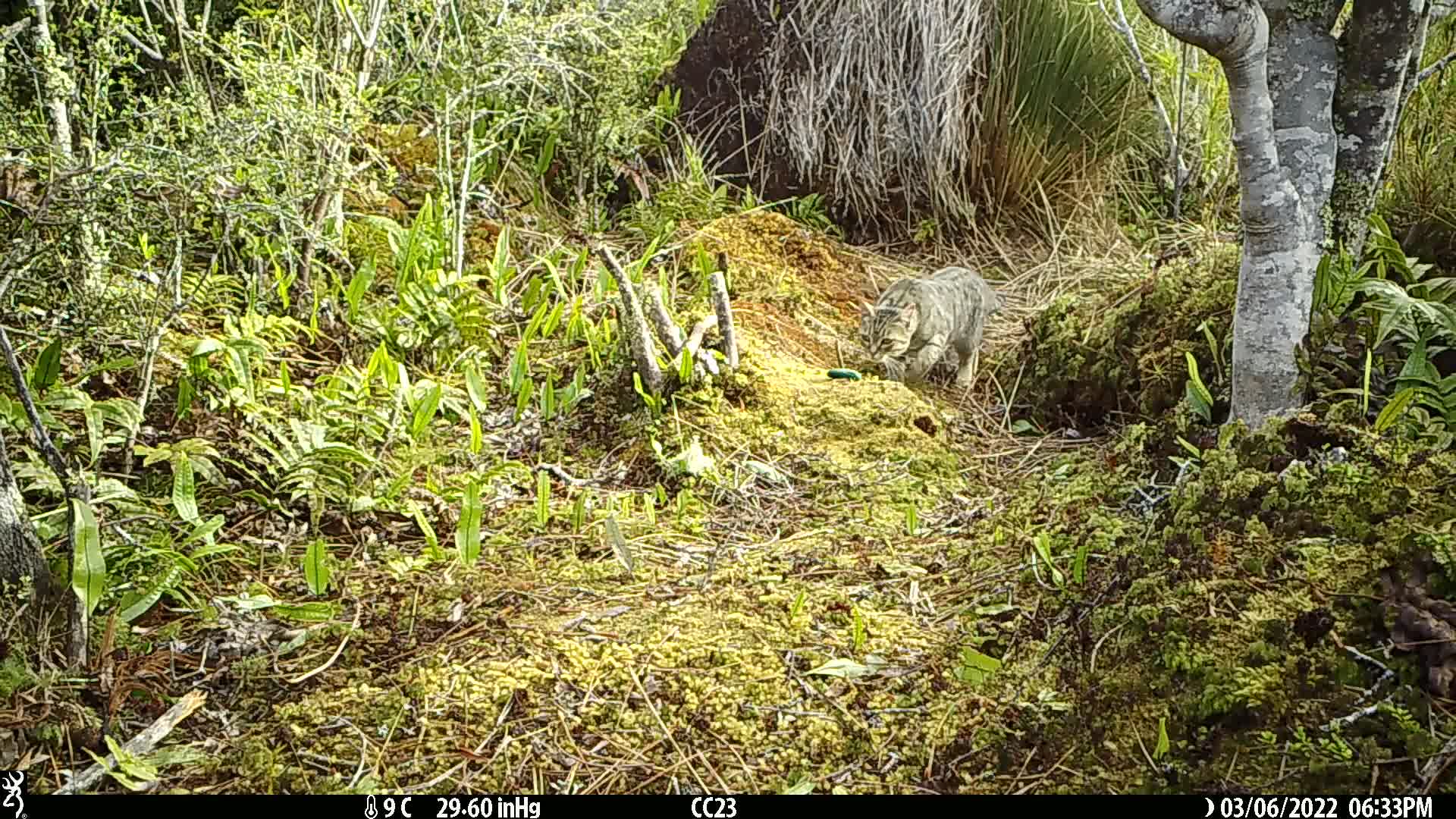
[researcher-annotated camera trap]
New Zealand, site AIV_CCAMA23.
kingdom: Animalia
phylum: Chordata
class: Mammalia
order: Carnivora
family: Felidae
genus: Felis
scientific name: Felis catus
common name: domestic cat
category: cat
Cat (domestic cat) (Felis catus).